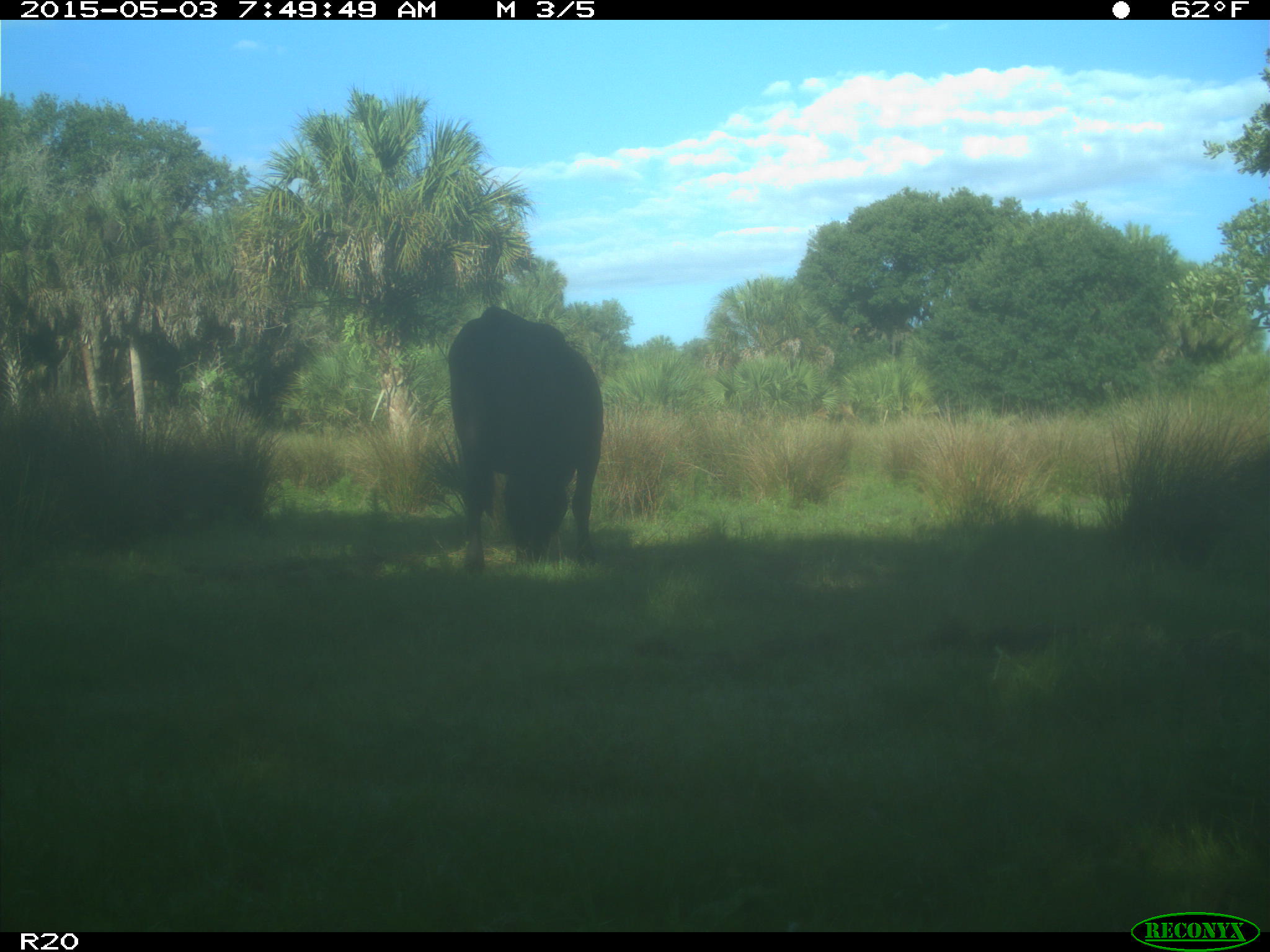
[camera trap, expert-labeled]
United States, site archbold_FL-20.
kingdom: Animalia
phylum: Chordata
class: Mammalia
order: Artiodactyla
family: Bovidae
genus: Bos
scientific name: Bos taurus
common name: domestic cow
Bos taurus (domestic cow).